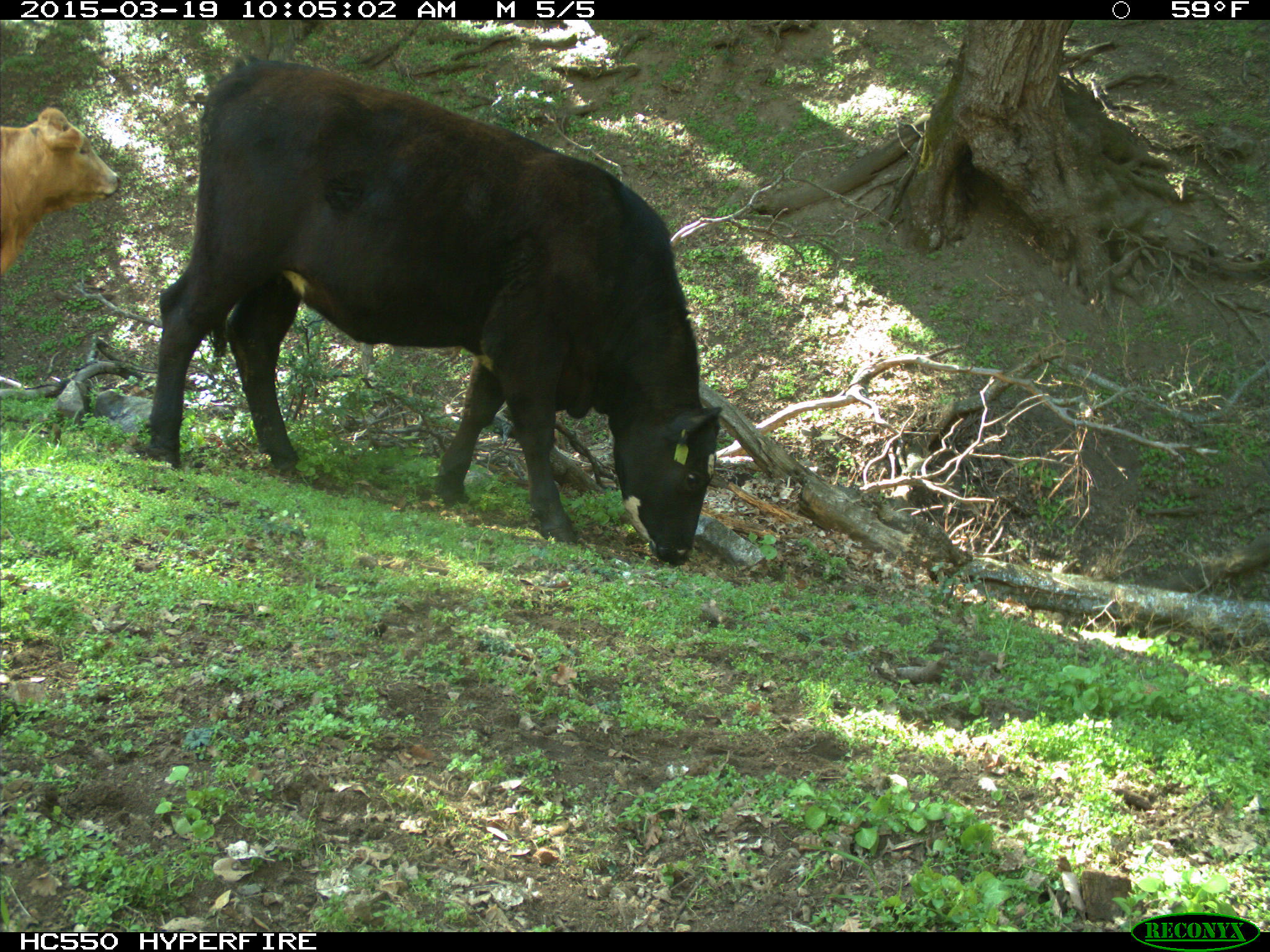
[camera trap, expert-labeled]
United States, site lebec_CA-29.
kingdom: Animalia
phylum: Chordata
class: Mammalia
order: Artiodactyla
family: Bovidae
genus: Bos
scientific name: Bos taurus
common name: domestic cow